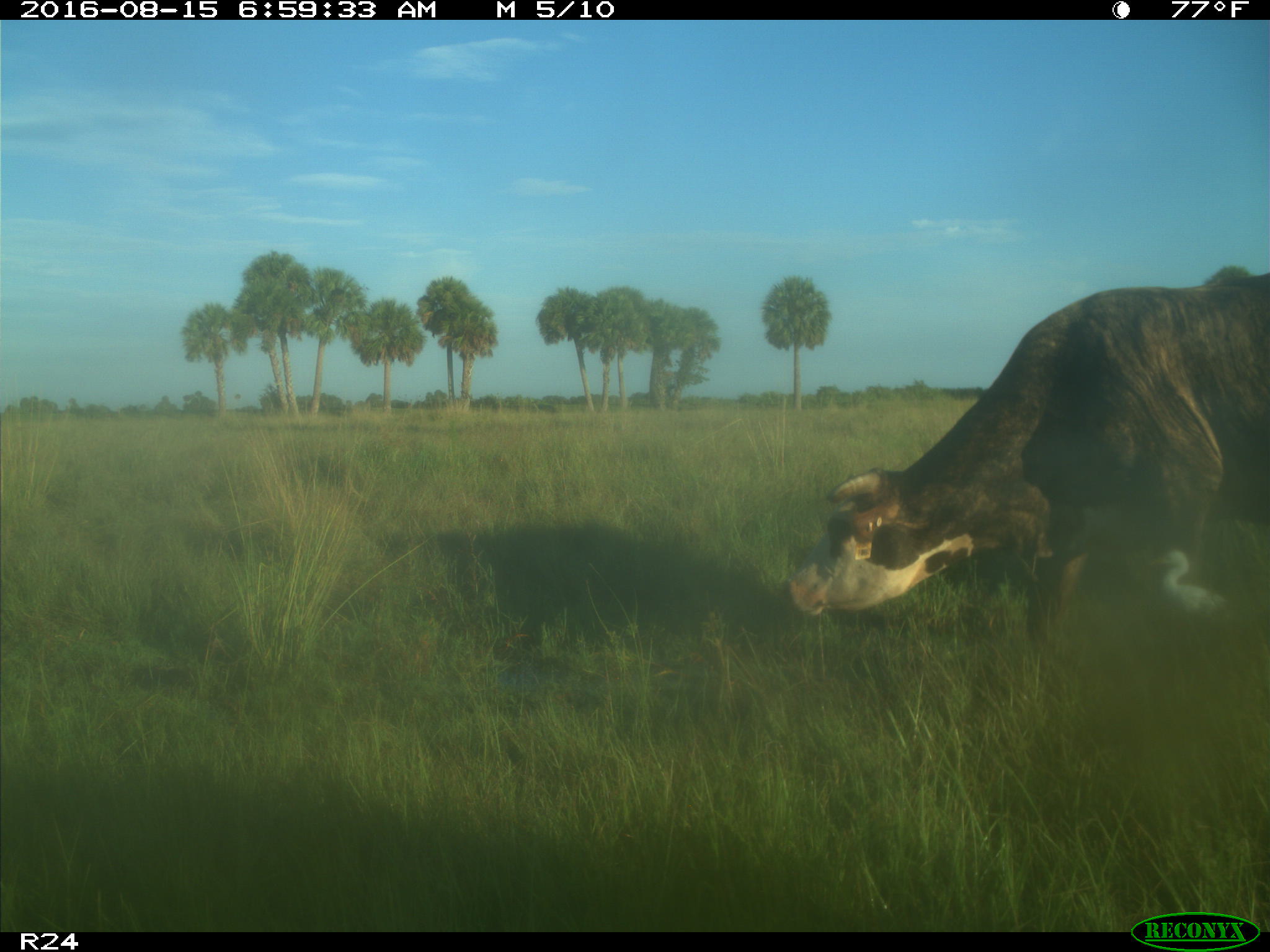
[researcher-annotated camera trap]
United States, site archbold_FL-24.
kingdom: Animalia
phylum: Chordata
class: Mammalia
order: Artiodactyla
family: Bovidae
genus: Bos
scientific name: Bos taurus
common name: domestic cow